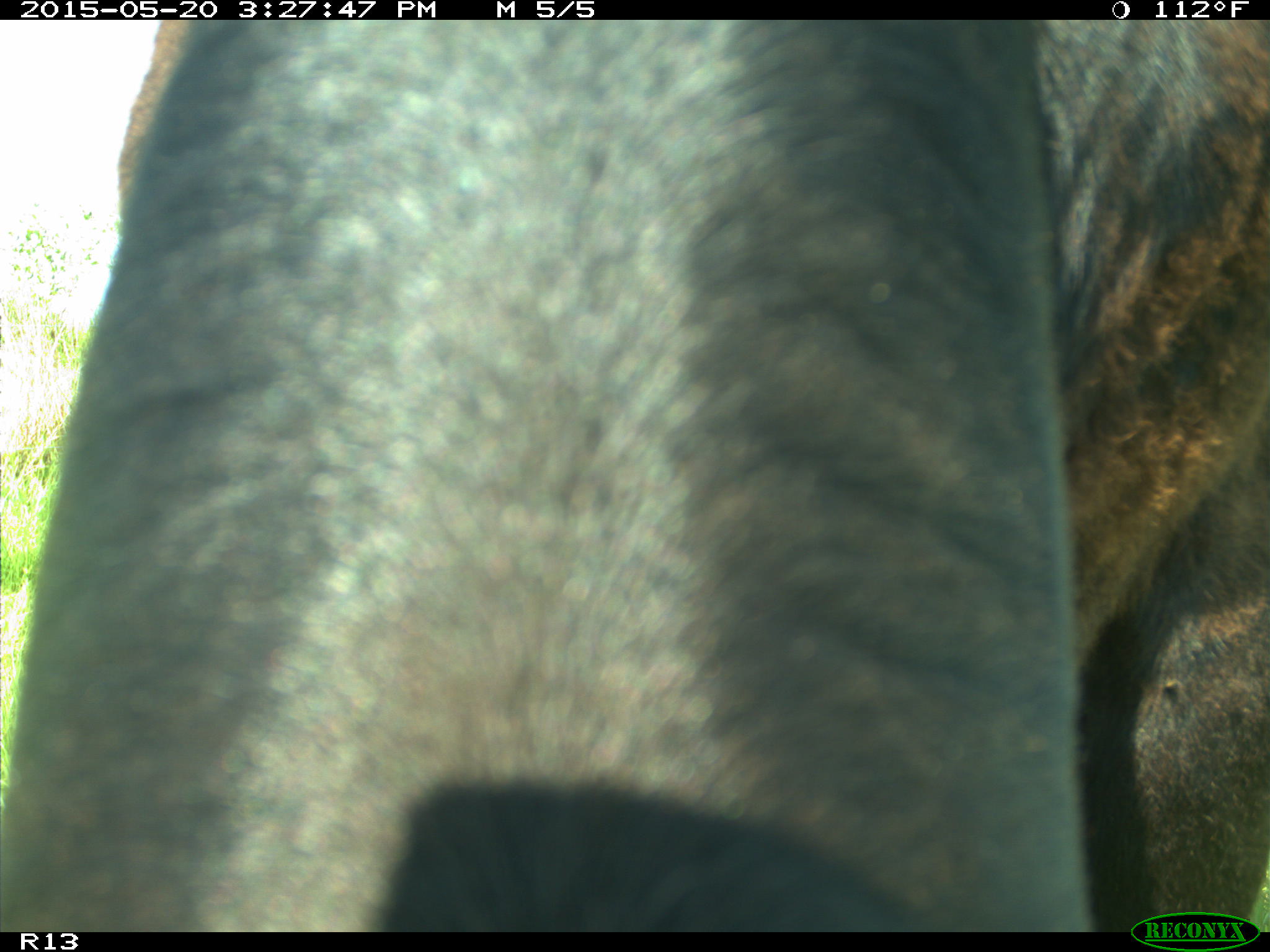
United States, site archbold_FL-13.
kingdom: Animalia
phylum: Chordata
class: Mammalia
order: Artiodactyla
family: Bovidae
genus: Bos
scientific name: Bos taurus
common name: domestic cow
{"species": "Bos taurus (domestic cow)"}